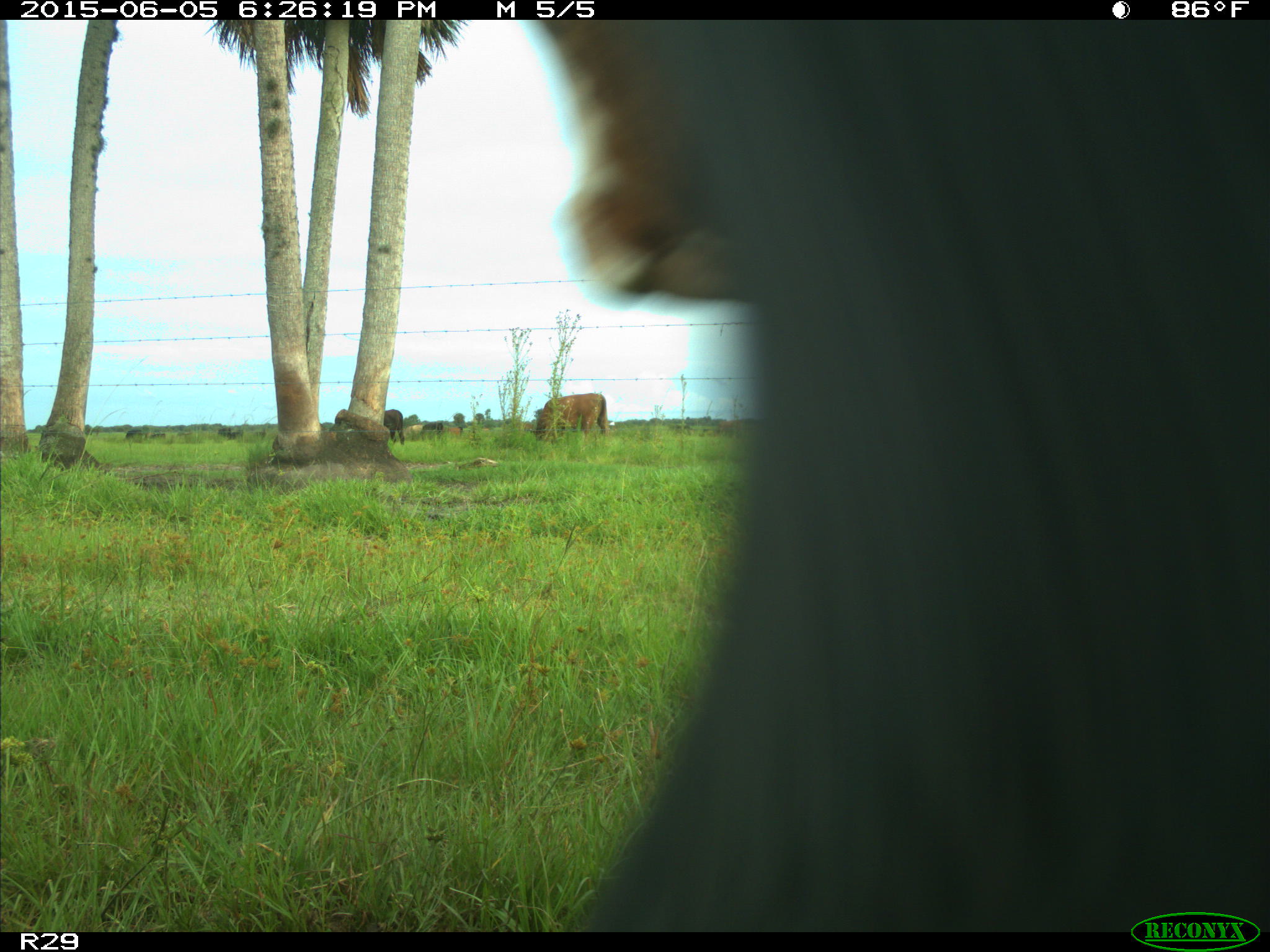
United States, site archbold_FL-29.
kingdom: Animalia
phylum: Chordata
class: Mammalia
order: Artiodactyla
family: Bovidae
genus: Bos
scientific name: Bos taurus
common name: domestic cow